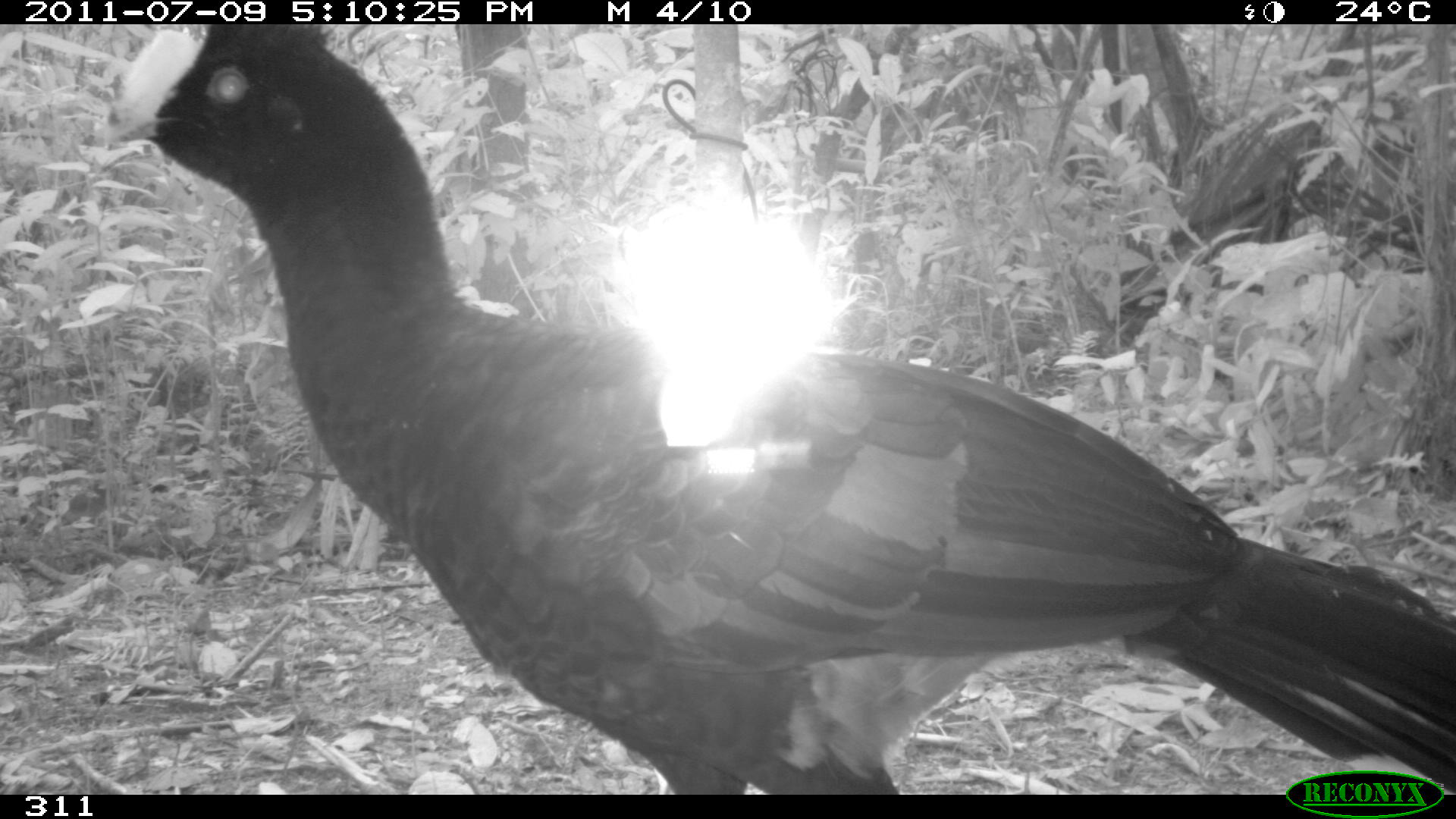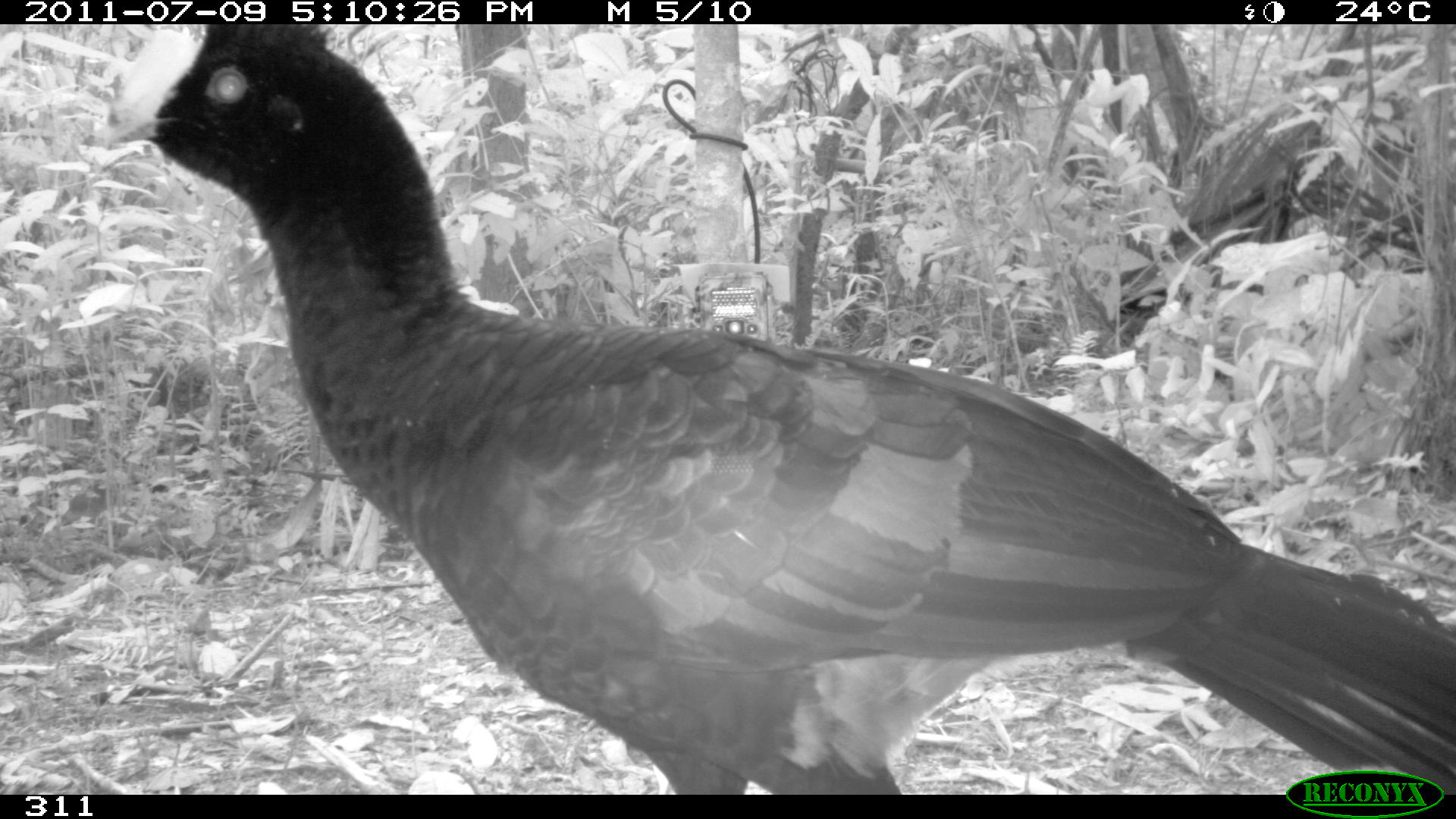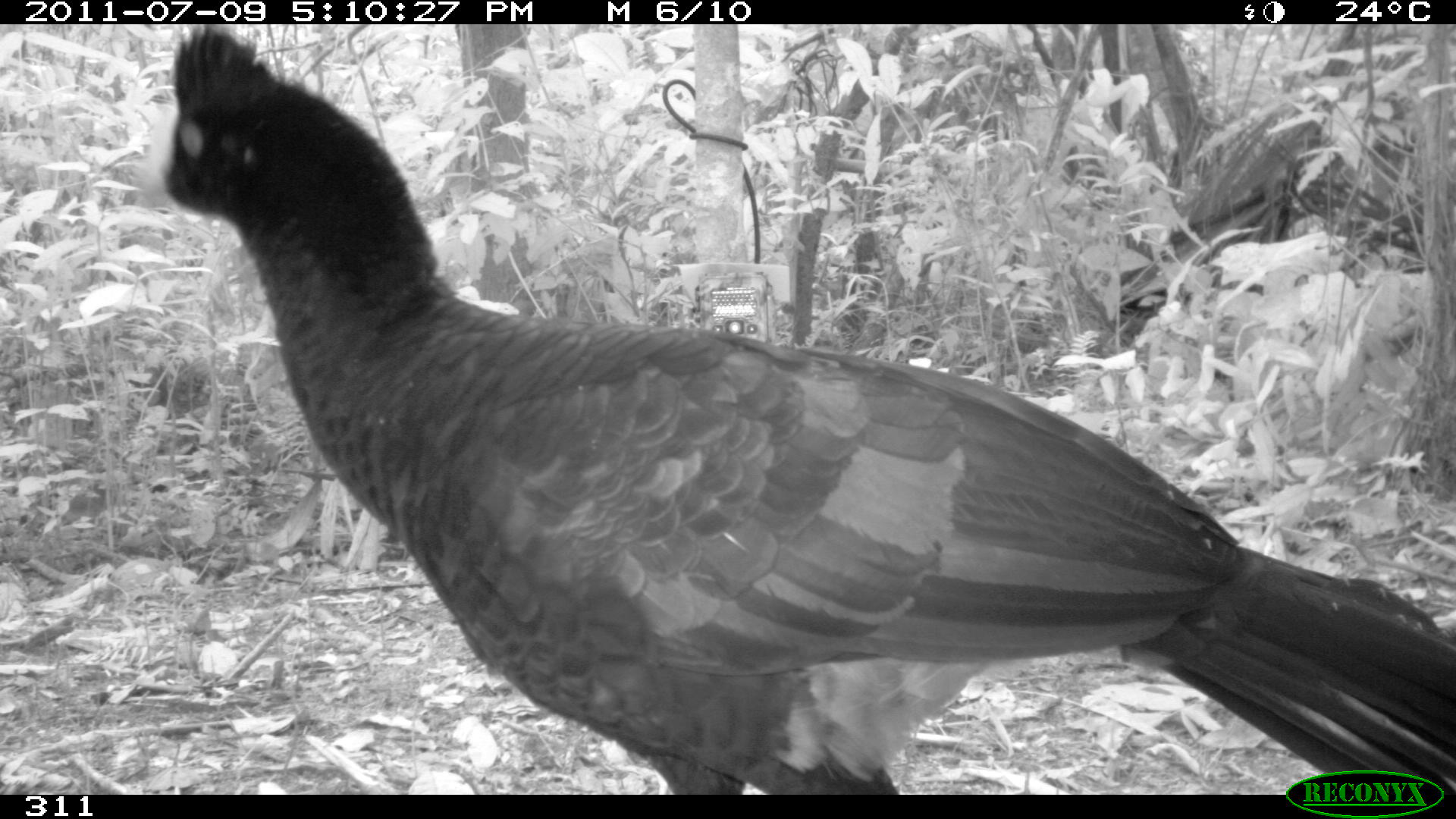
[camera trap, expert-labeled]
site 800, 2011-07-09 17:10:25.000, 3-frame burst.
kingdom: Animalia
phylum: Chordata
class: Aves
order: Galliformes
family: Cracidae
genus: Mitu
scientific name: Mitu tuberosum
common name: razor-billed curassow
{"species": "Mitu tuberosum (razor-billed curassow)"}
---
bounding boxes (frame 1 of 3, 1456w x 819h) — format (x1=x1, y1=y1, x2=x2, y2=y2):
mitu tuberosum: (x1=94, y1=24, x2=1455, y2=795)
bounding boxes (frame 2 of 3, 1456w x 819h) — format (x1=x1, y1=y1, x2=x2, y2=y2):
mitu tuberosum: (x1=99, y1=23, x2=1456, y2=793)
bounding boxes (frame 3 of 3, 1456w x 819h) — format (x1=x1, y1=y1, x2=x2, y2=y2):
mitu tuberosum: (x1=134, y1=24, x2=1456, y2=794)